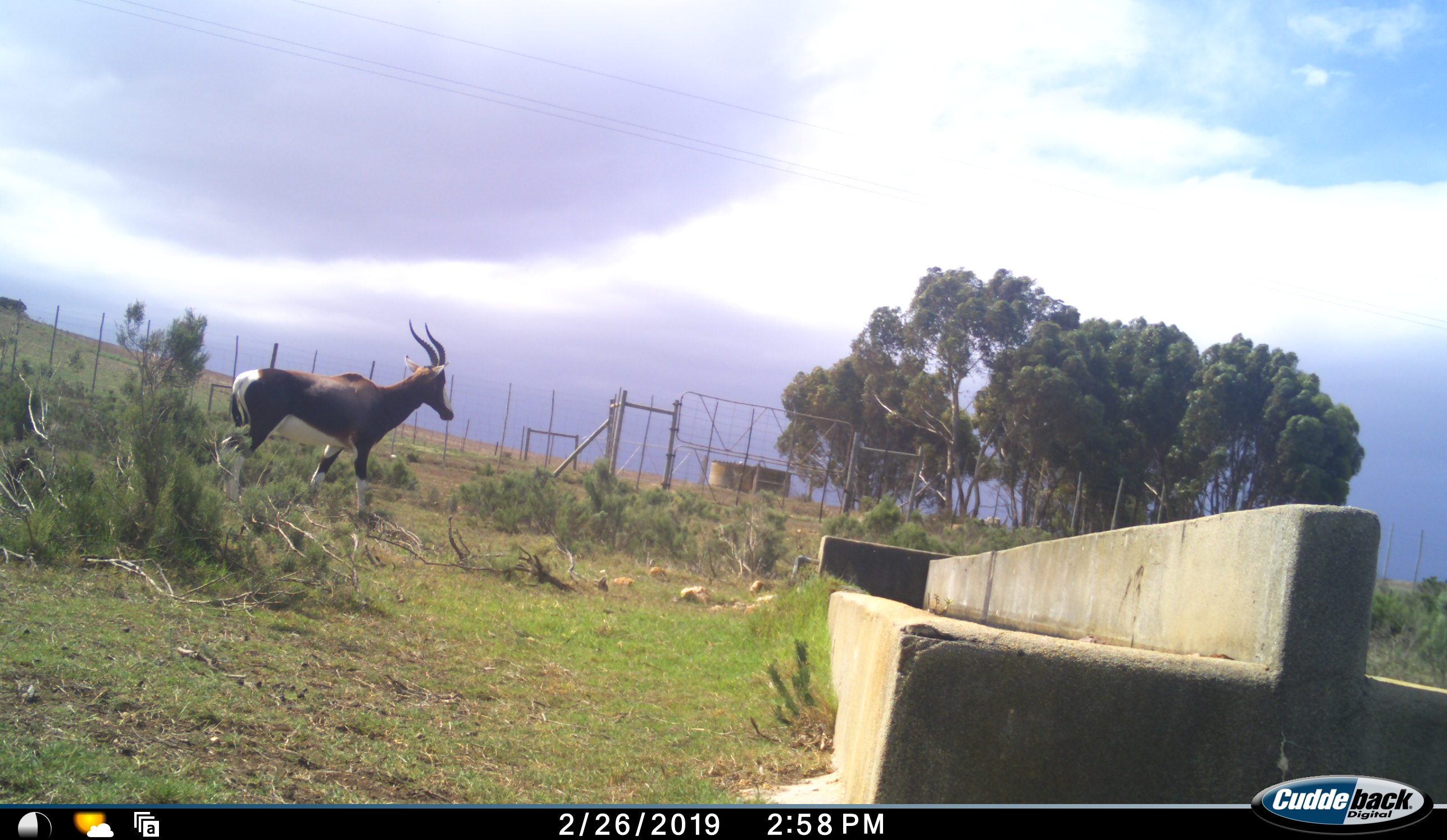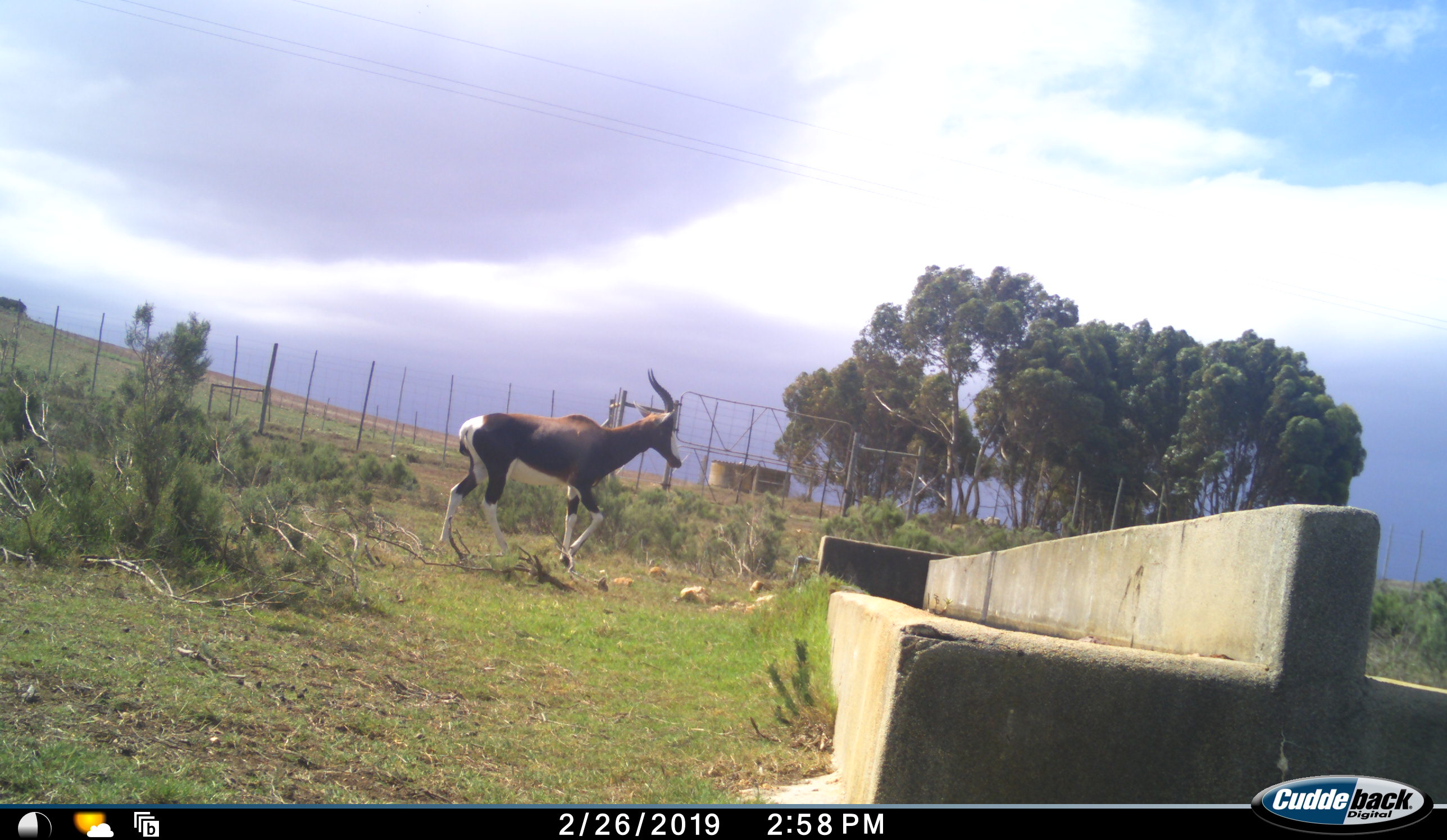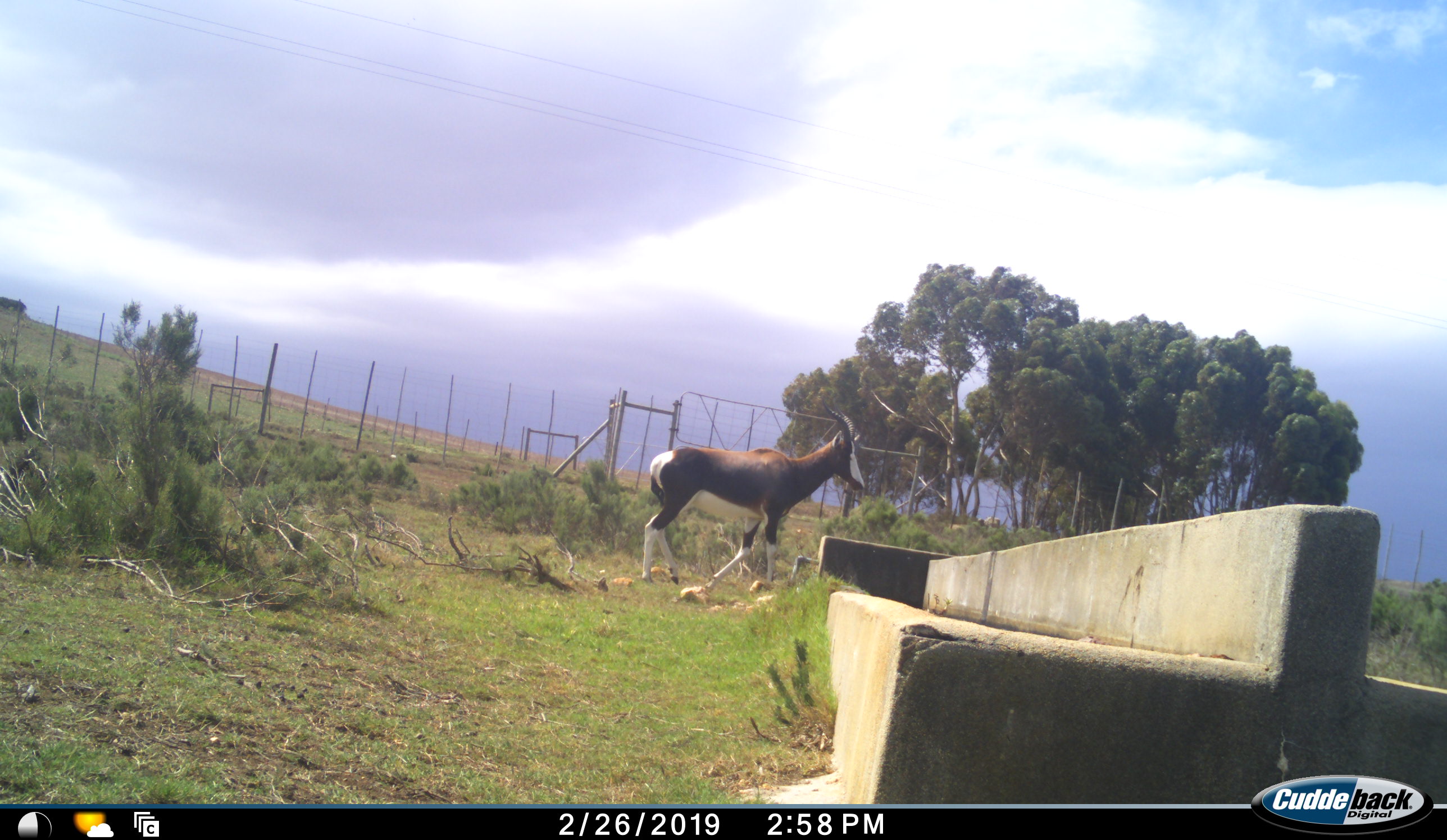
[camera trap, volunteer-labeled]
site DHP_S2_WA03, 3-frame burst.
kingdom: Animalia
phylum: Chordata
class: Mammalia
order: Artiodactyla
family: Bovidae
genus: Damaliscus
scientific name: Damaliscus pygargus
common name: bontebok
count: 1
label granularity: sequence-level